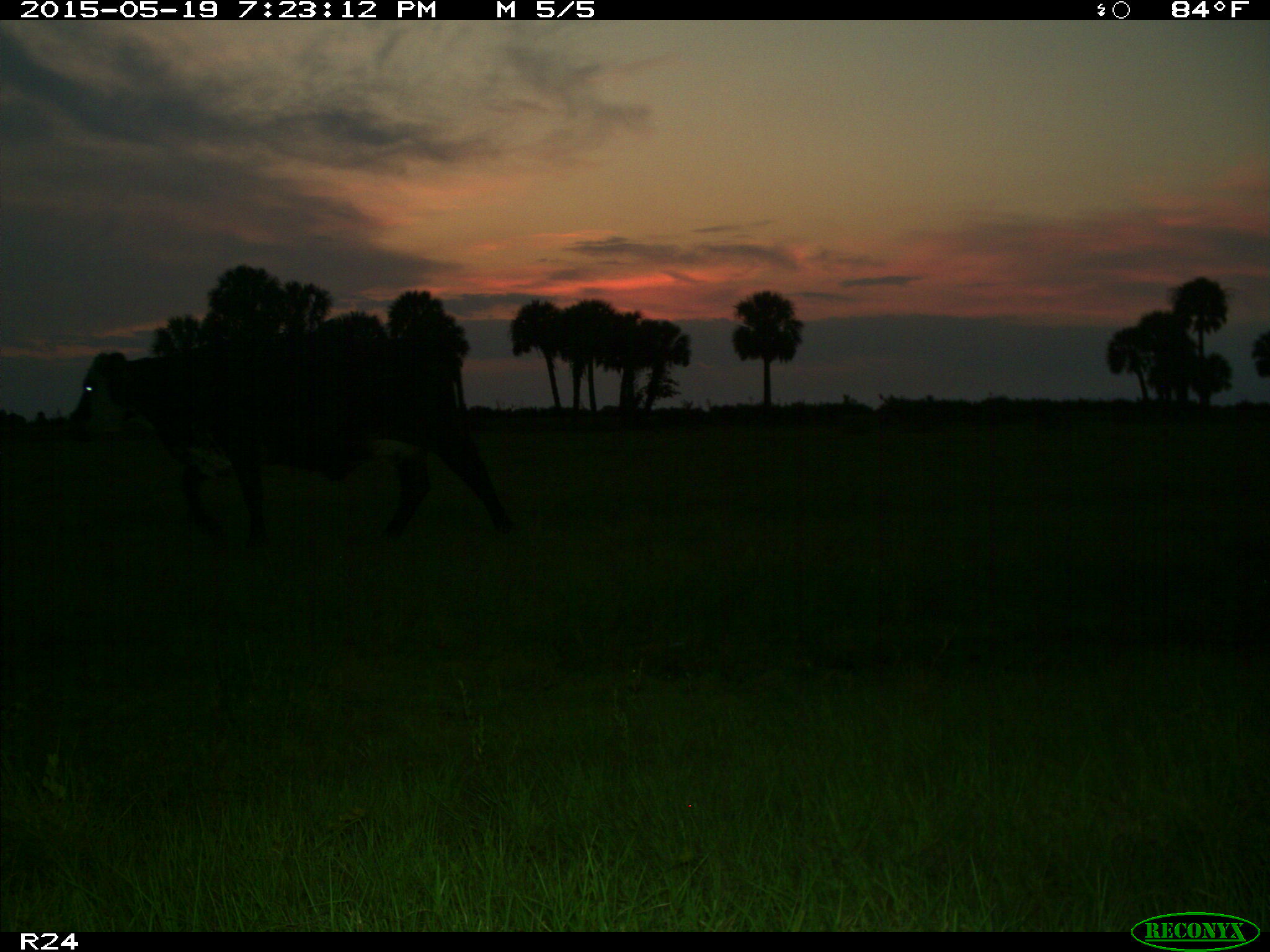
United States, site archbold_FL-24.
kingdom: Animalia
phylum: Chordata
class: Mammalia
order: Artiodactyla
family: Bovidae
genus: Bos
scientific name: Bos taurus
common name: domestic cow